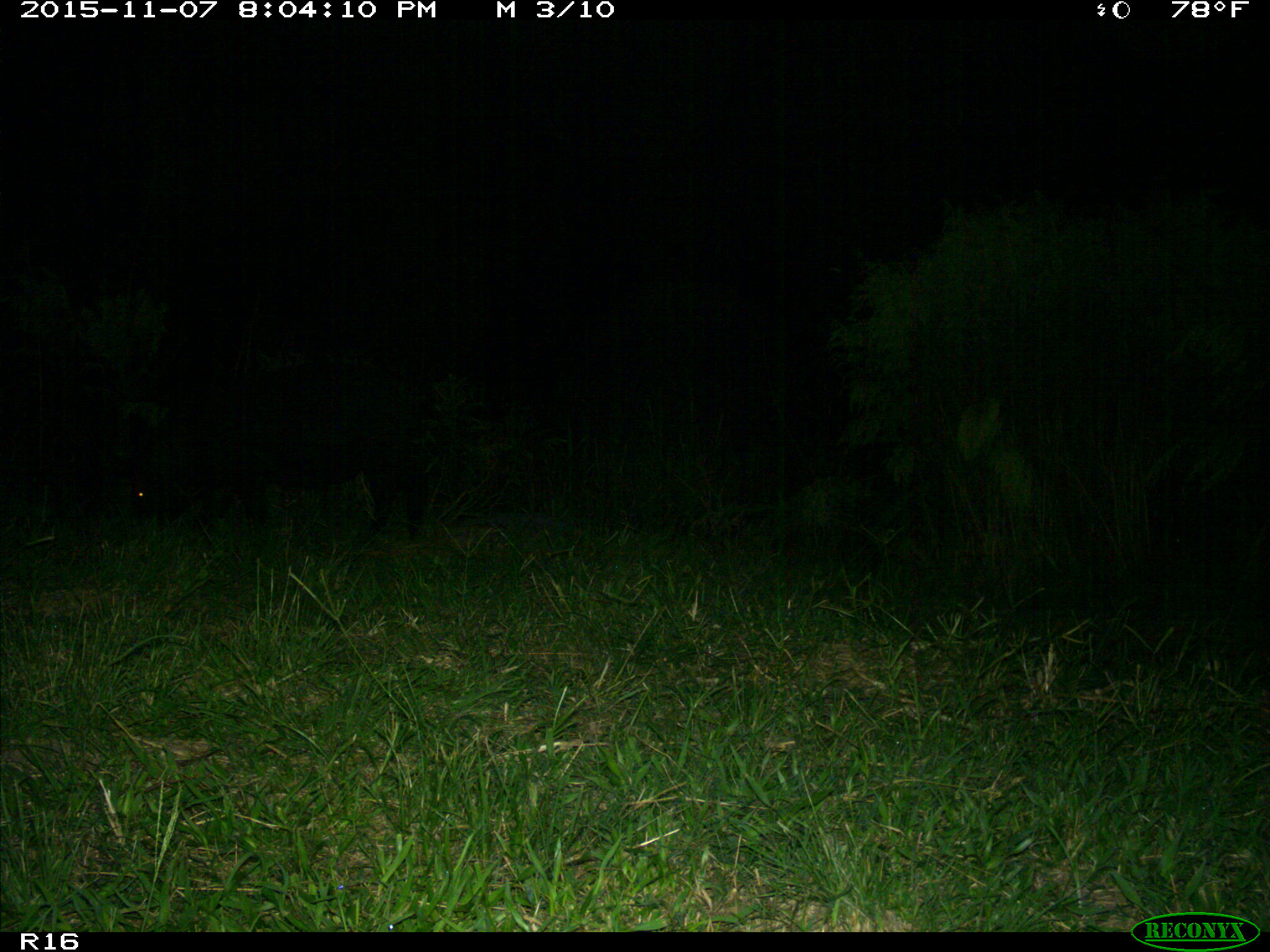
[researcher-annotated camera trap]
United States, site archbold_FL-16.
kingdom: Animalia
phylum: Chordata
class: Mammalia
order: Artiodactyla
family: Suidae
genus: Sus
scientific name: Sus scrofa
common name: wild boar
Sus scrofa (wild boar).